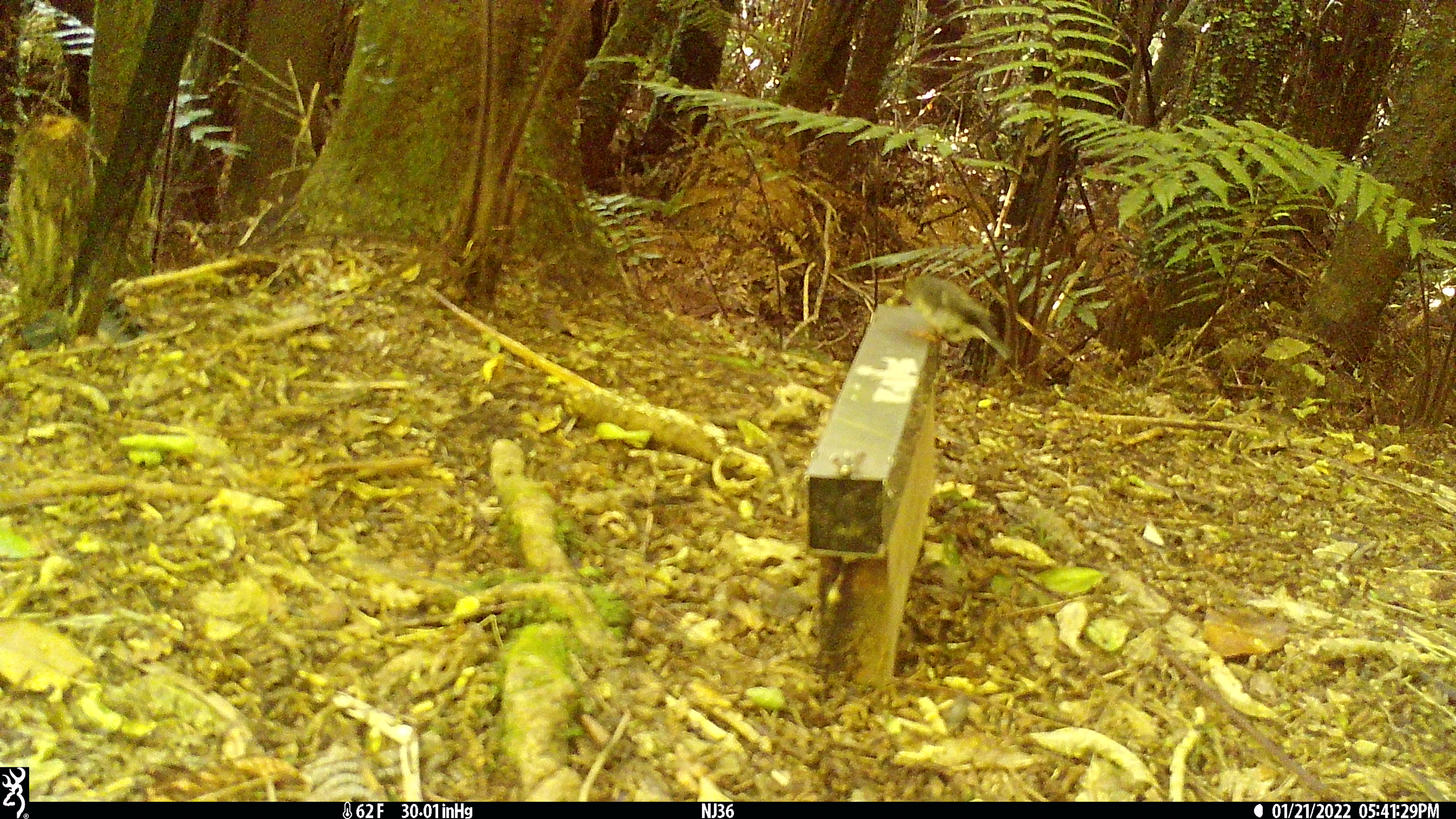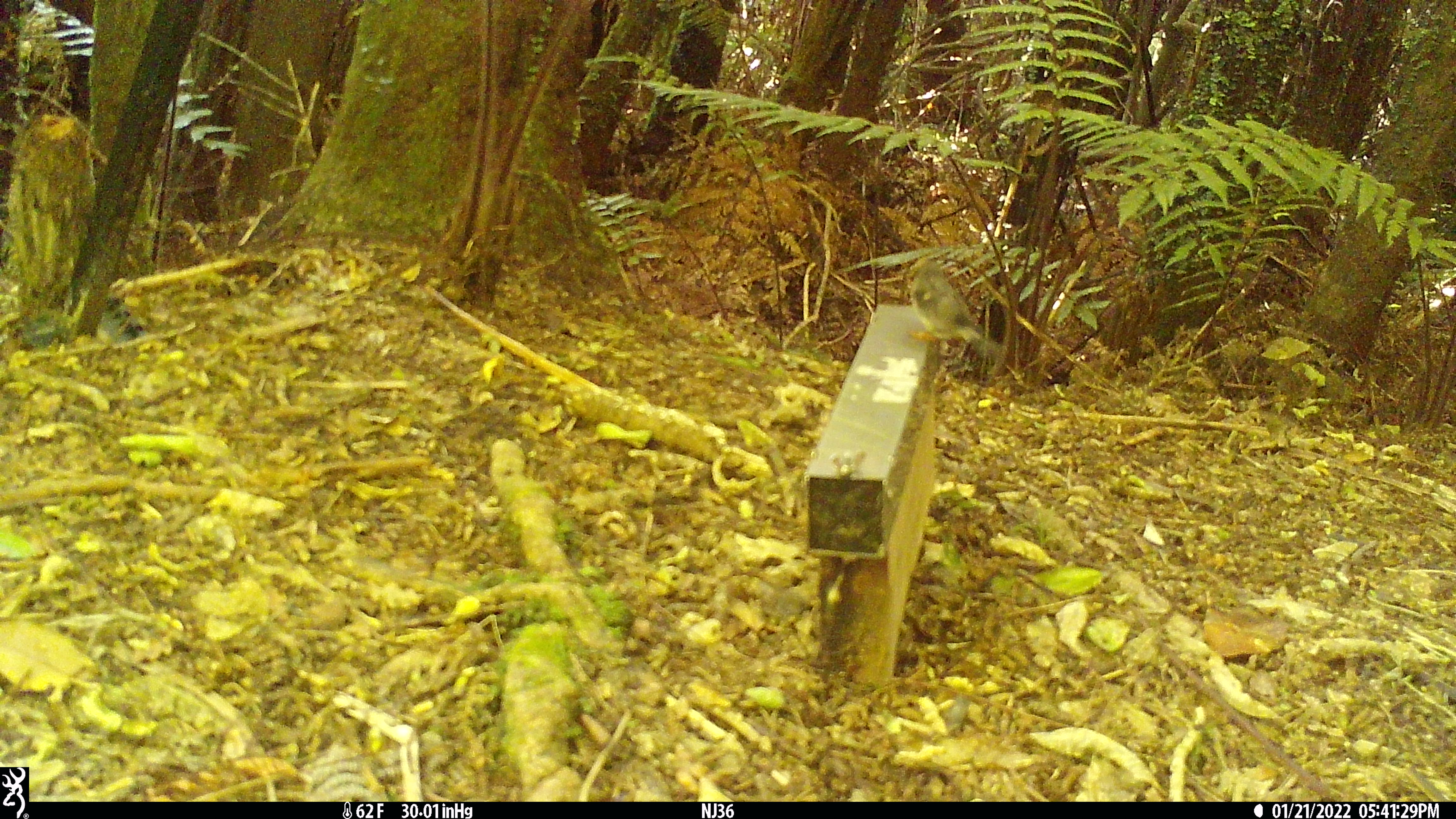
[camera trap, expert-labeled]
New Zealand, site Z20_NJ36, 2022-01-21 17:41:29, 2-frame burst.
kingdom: Animalia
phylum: Chordata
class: Aves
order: Passeriformes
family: Petroicidae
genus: Petroica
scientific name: Petroica macrocephala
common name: tomtit